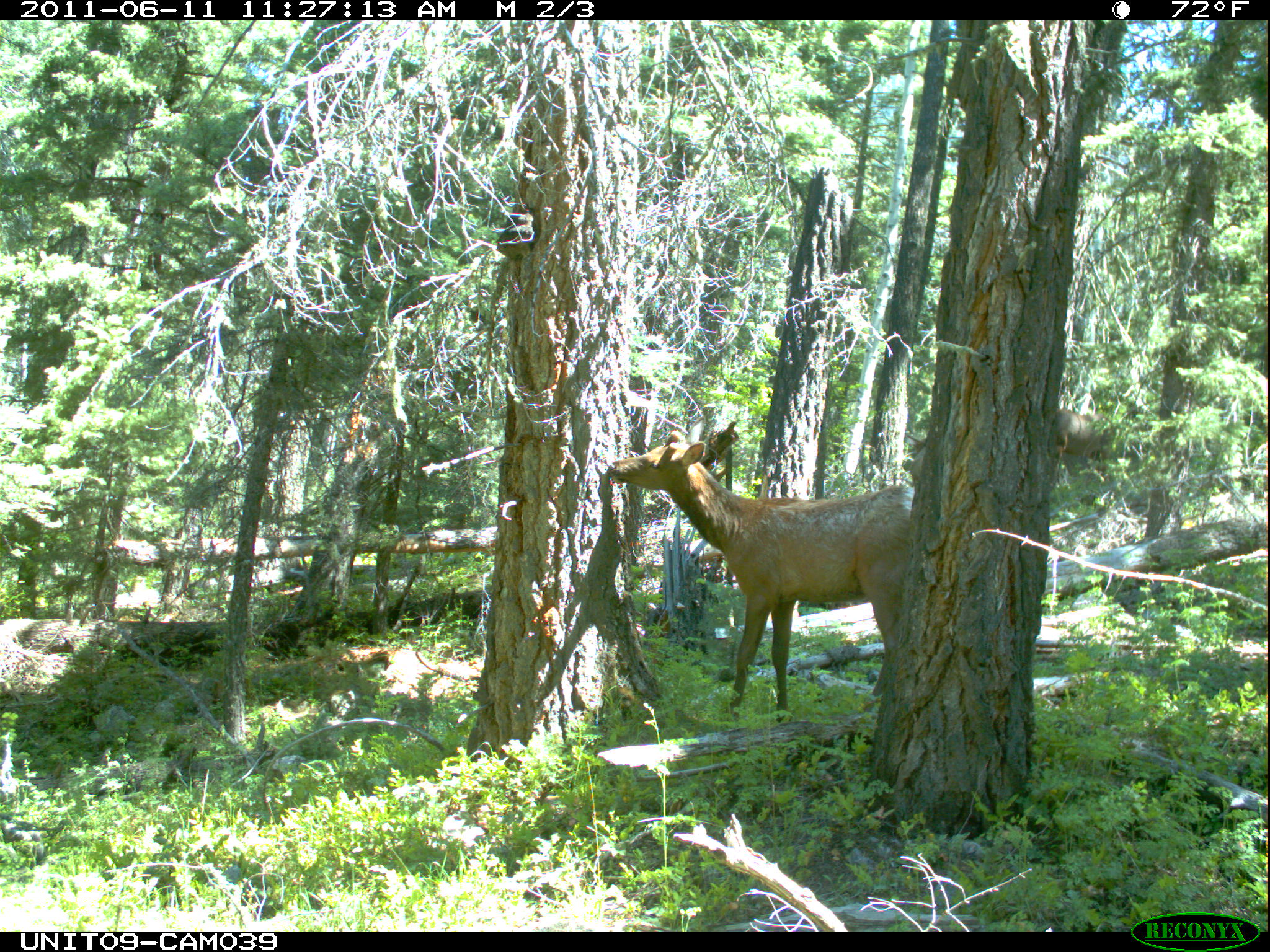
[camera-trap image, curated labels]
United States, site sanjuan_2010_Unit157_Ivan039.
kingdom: Animalia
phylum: Chordata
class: Mammalia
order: Artiodactyla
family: Cervidae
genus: Cervus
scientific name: Cervus elaphus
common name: red deer